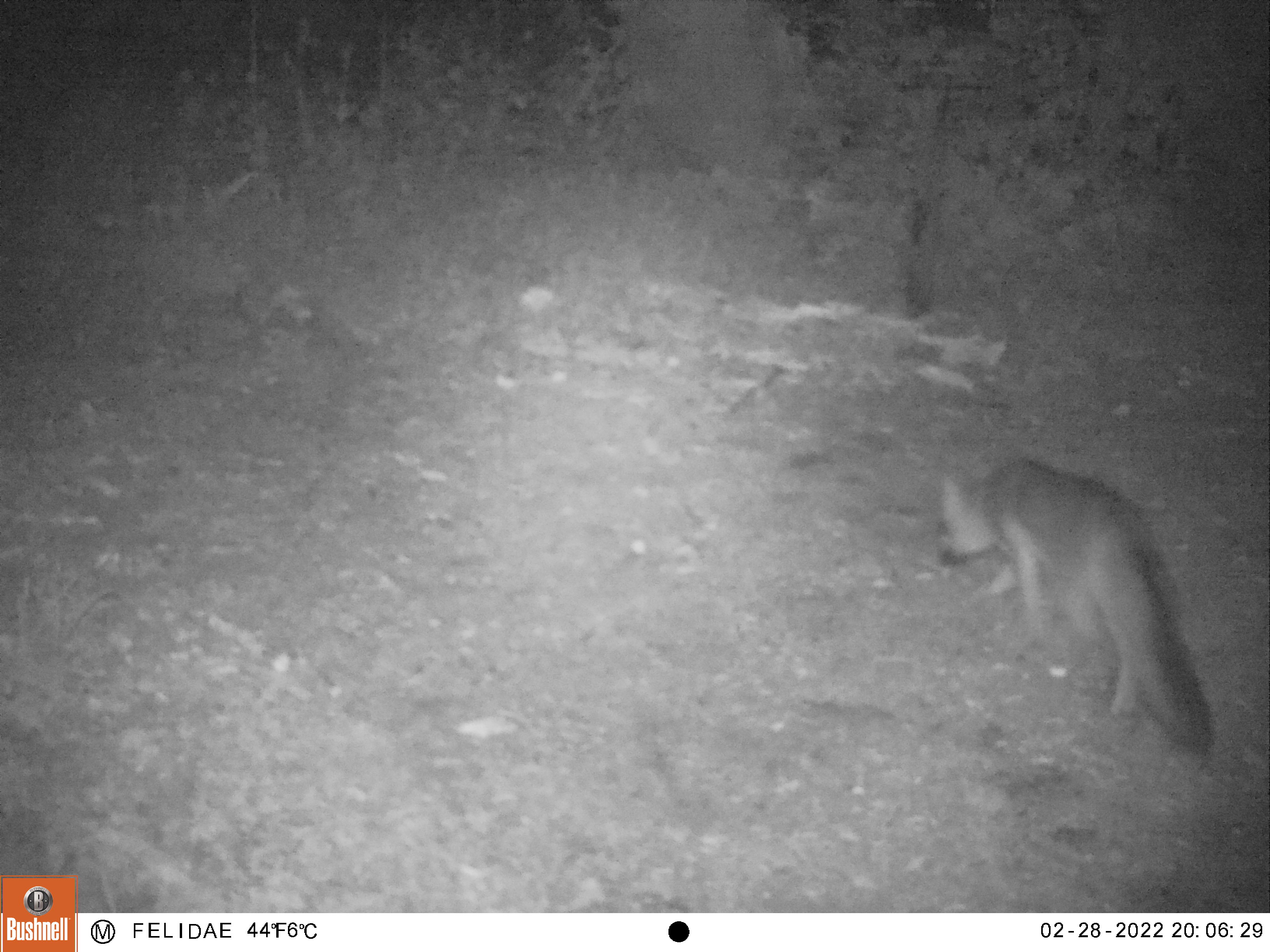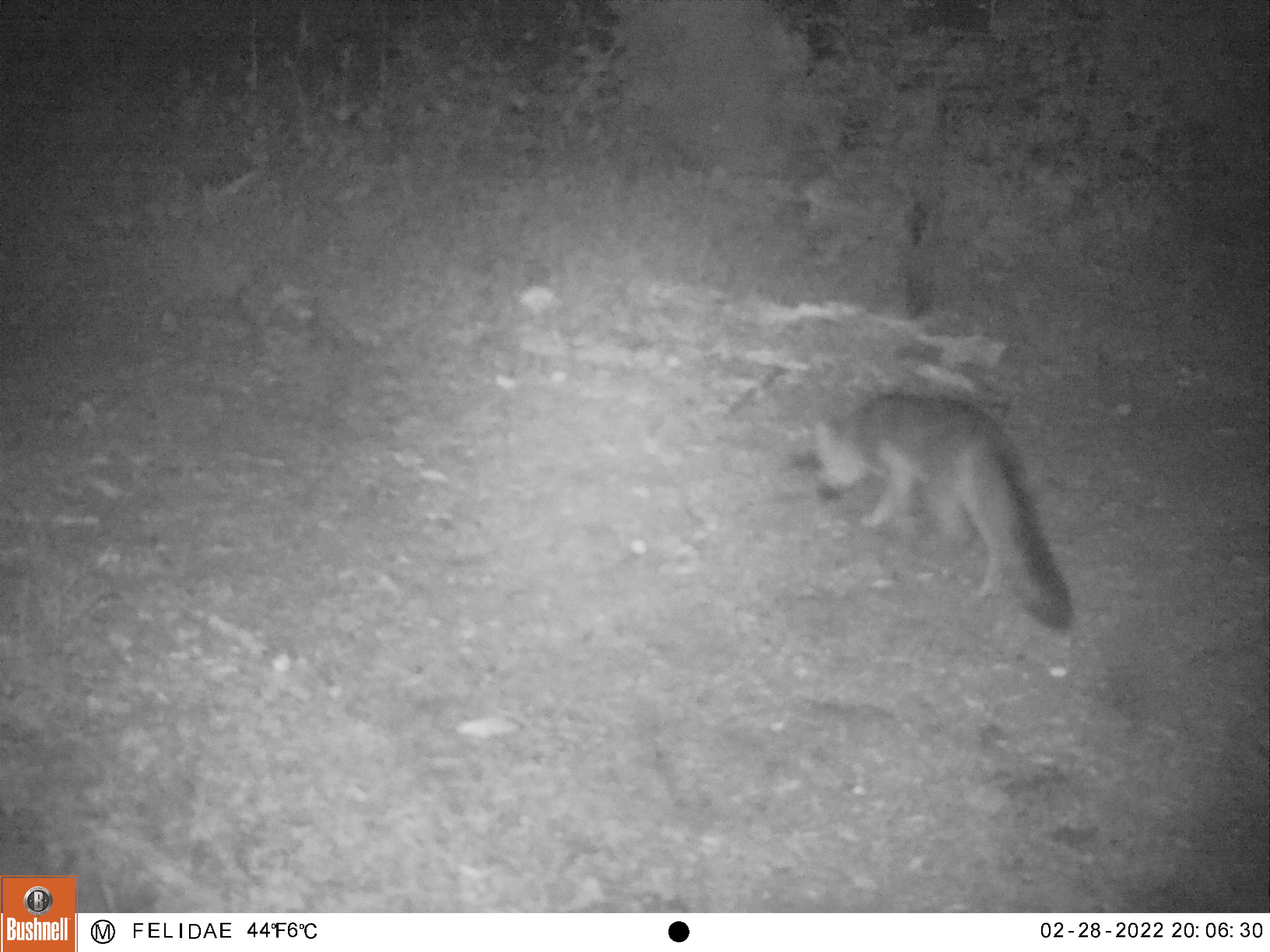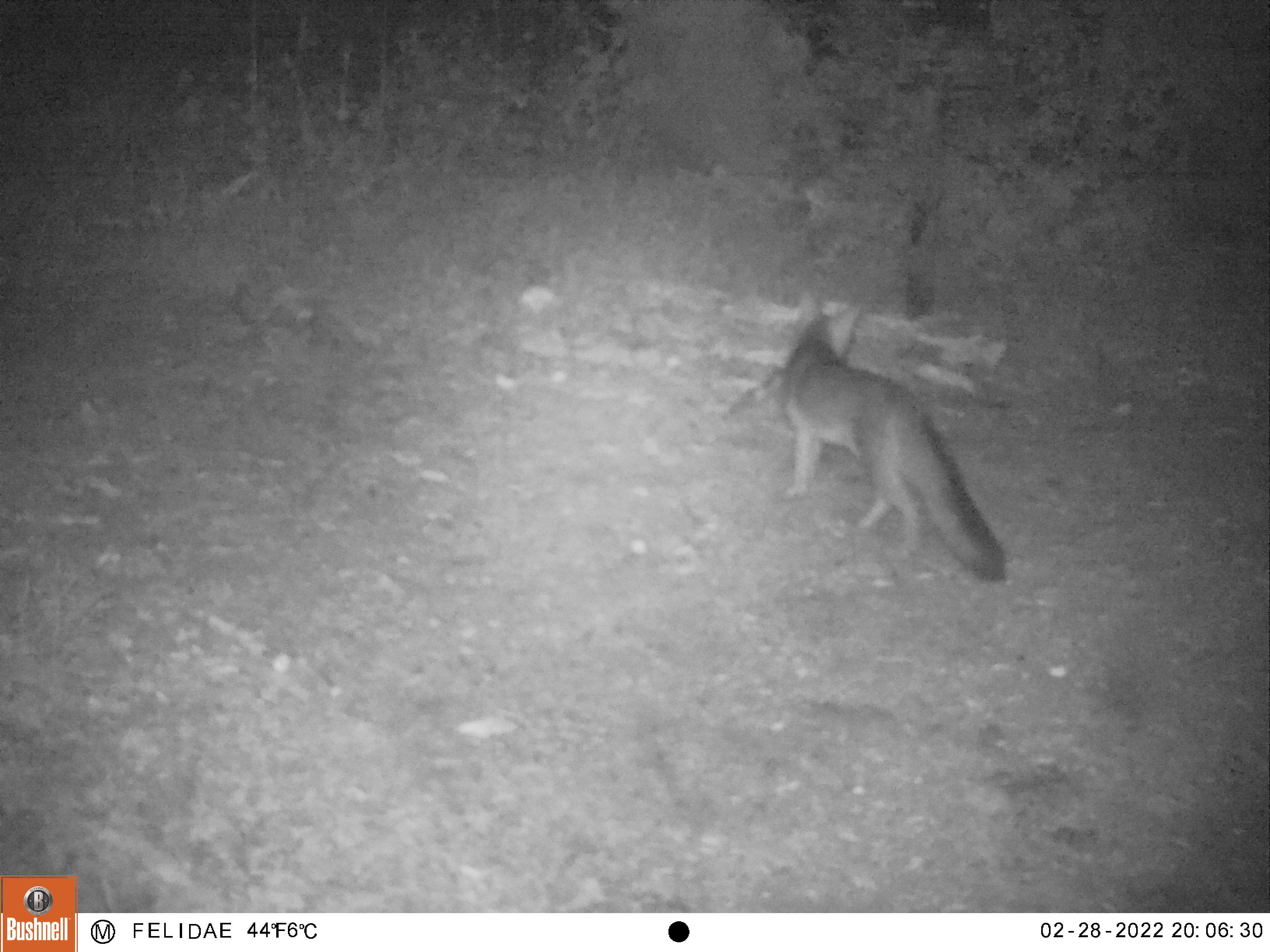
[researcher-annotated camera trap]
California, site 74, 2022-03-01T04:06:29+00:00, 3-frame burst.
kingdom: Animalia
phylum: Chordata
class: Mammalia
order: Carnivora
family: Canidae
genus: Urocyon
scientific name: Urocyon cinereoargenteus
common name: gray fox